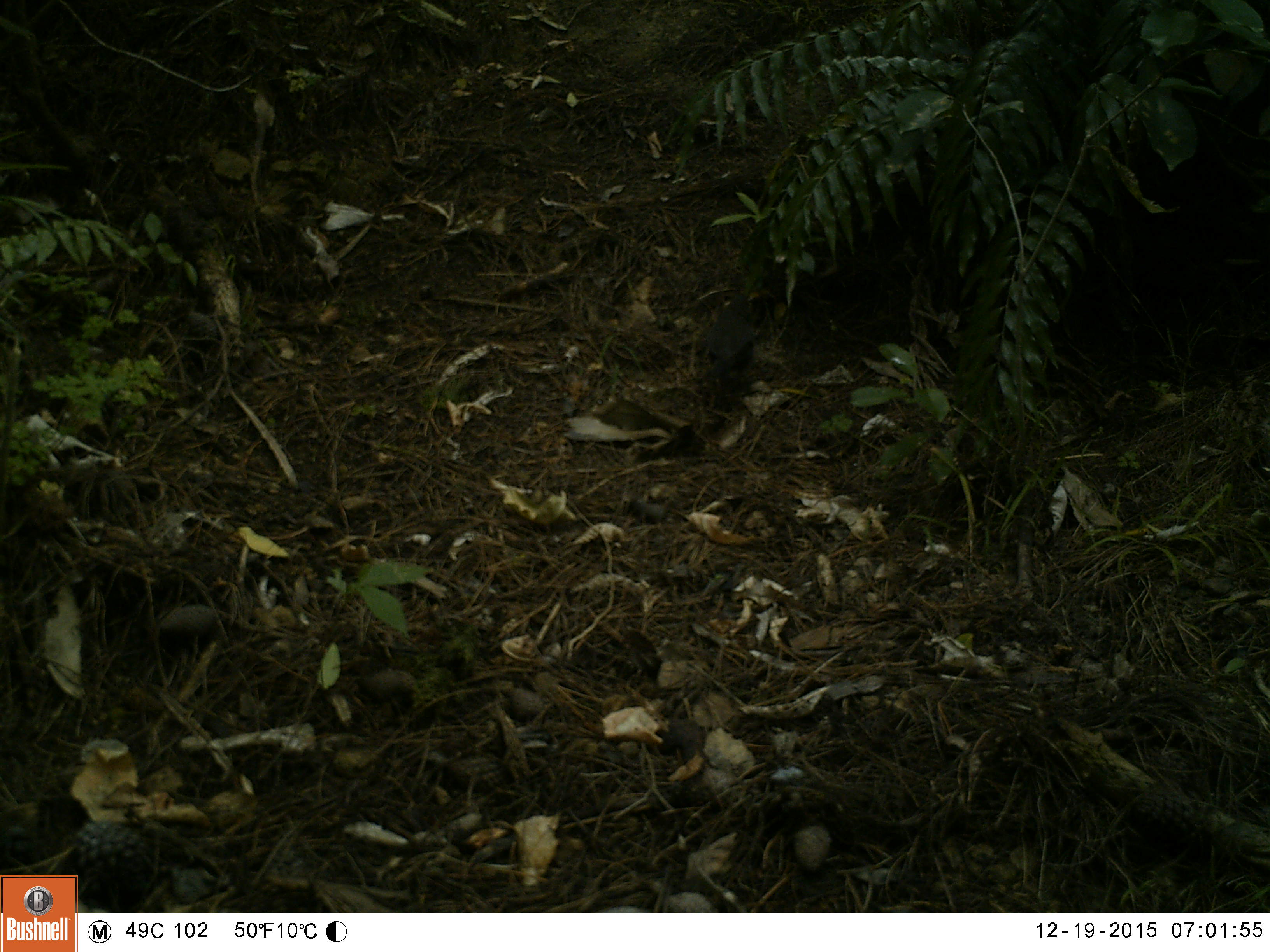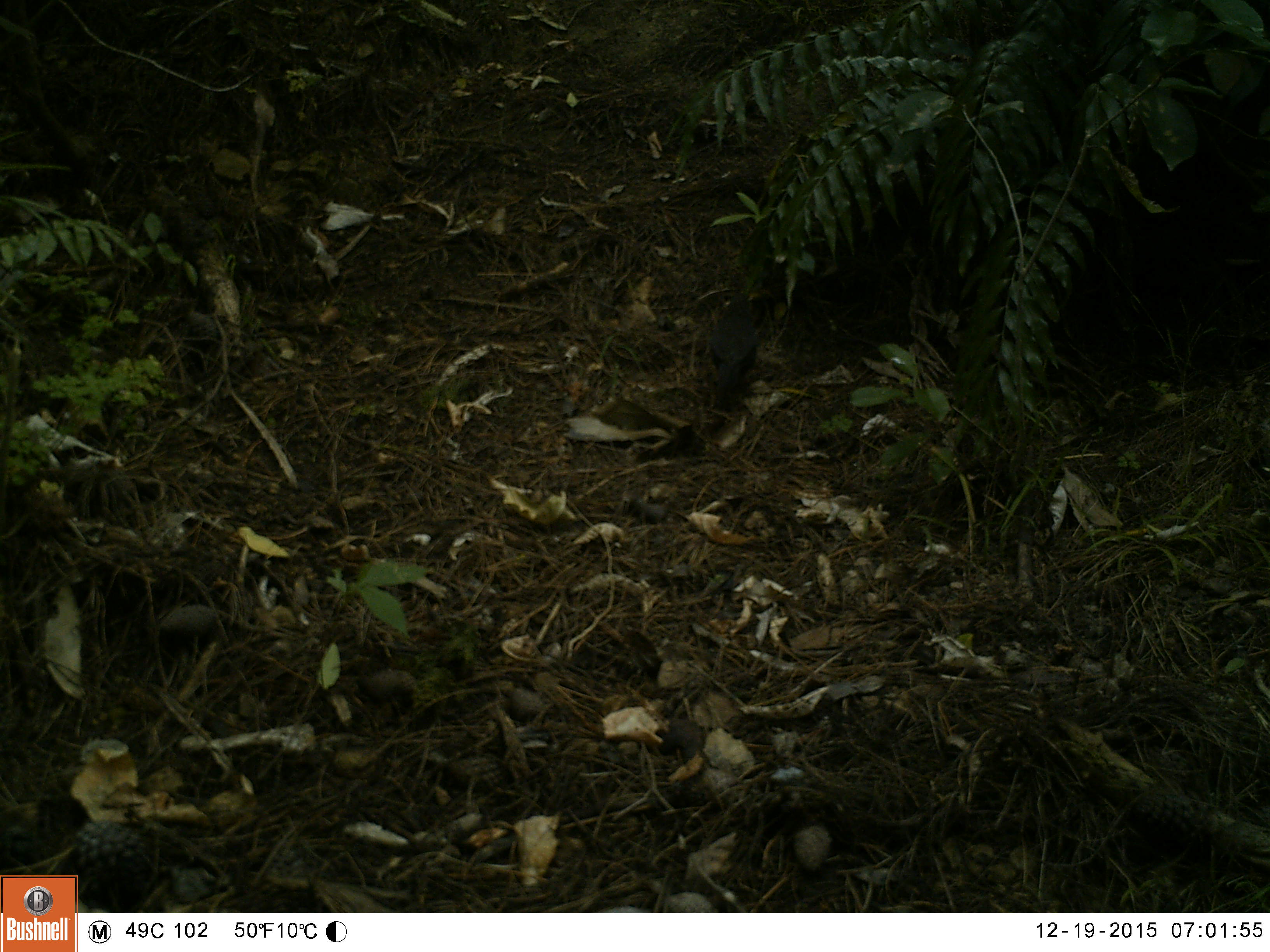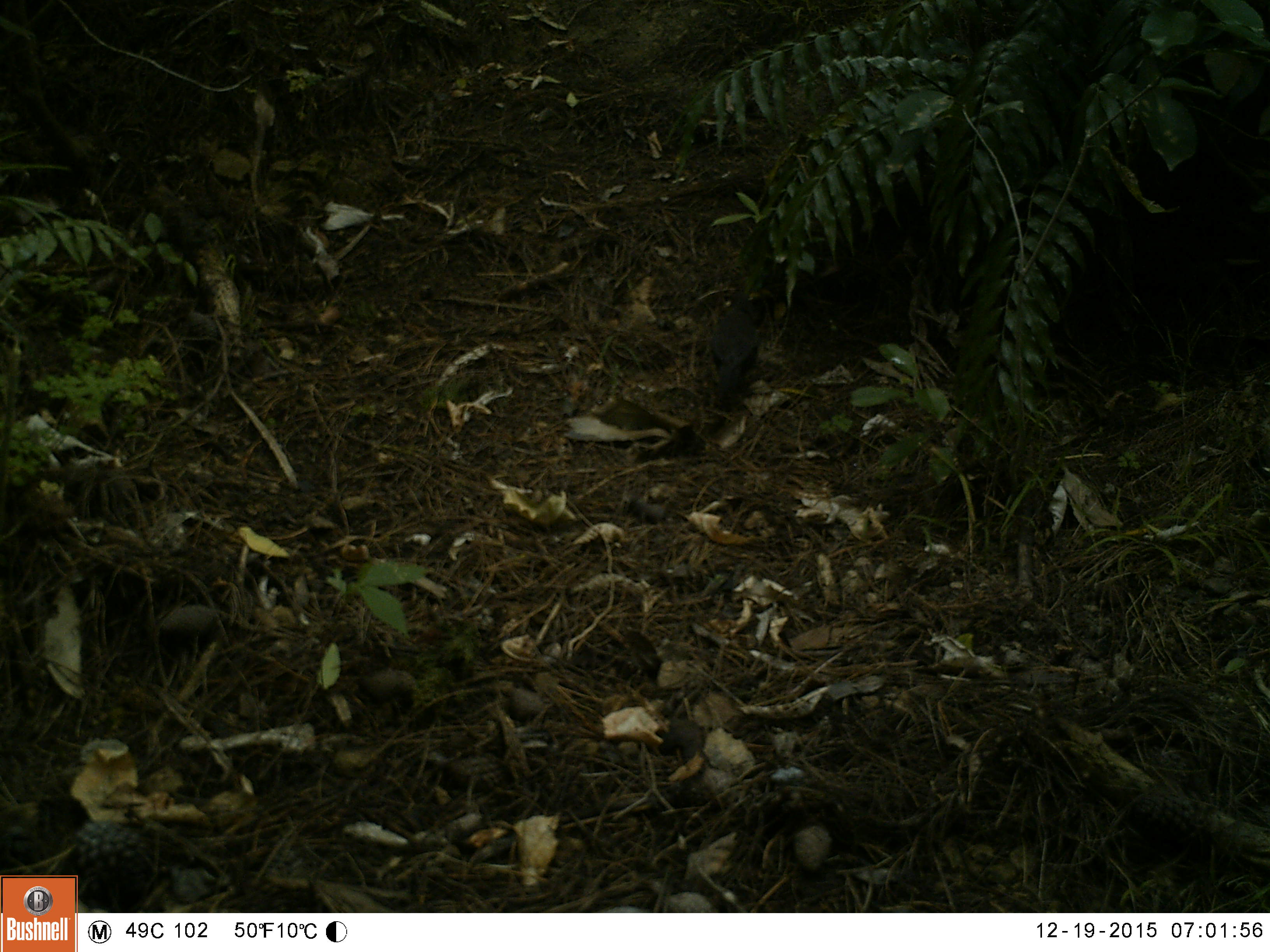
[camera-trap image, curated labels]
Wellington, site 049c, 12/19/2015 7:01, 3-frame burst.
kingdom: Animalia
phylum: Chordata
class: Aves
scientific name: Aves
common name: bird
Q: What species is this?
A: Bird (Aves).